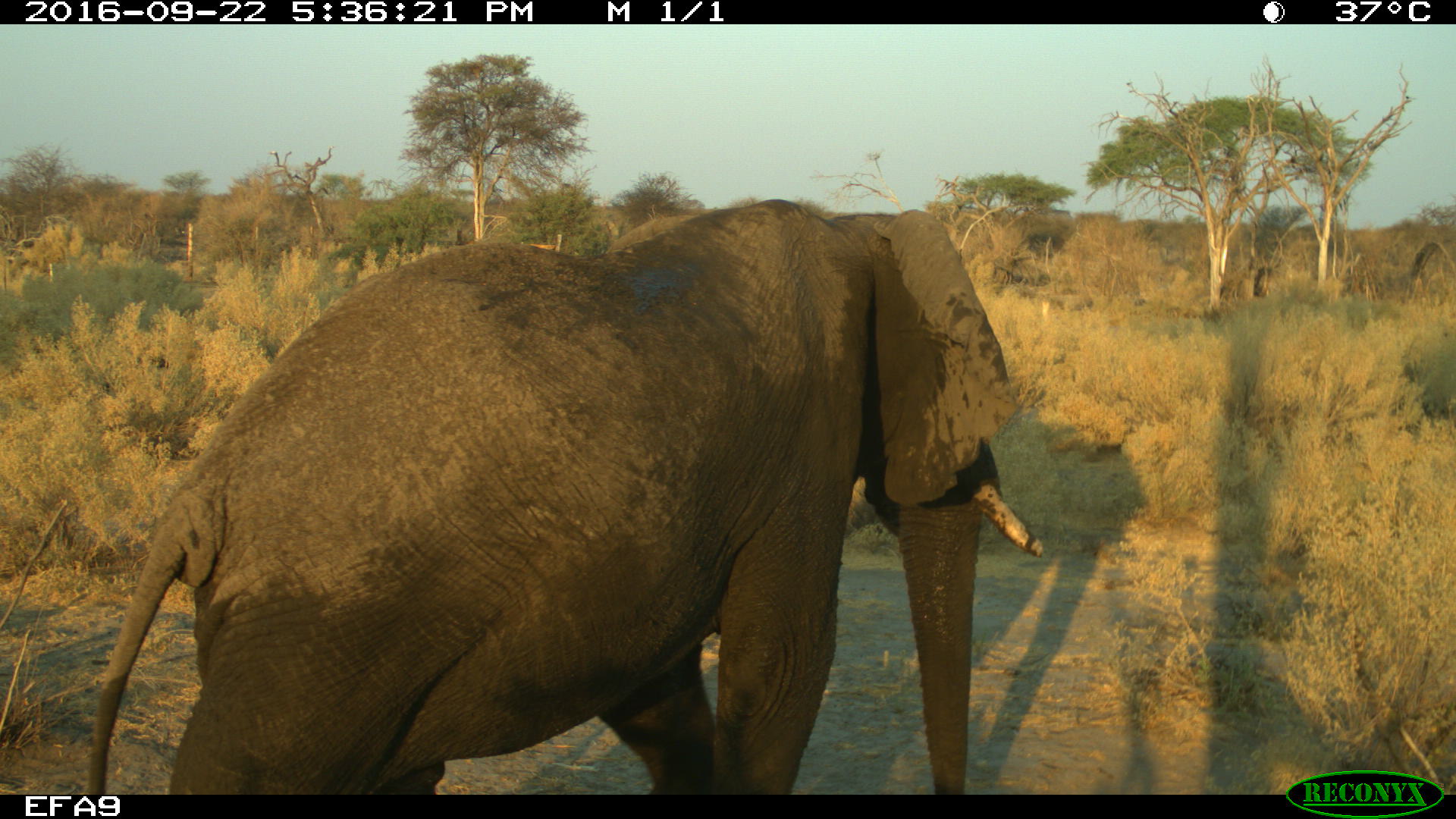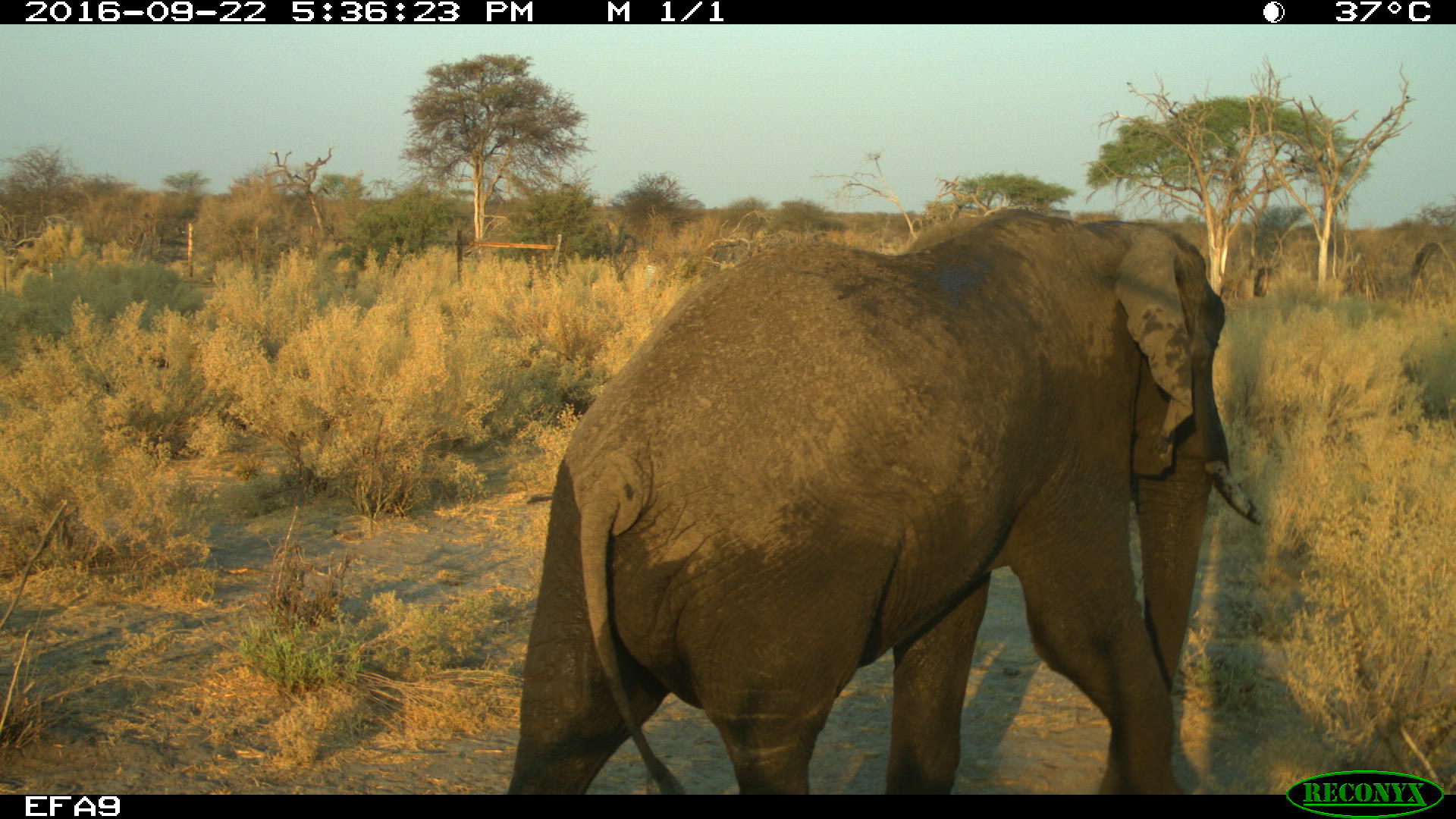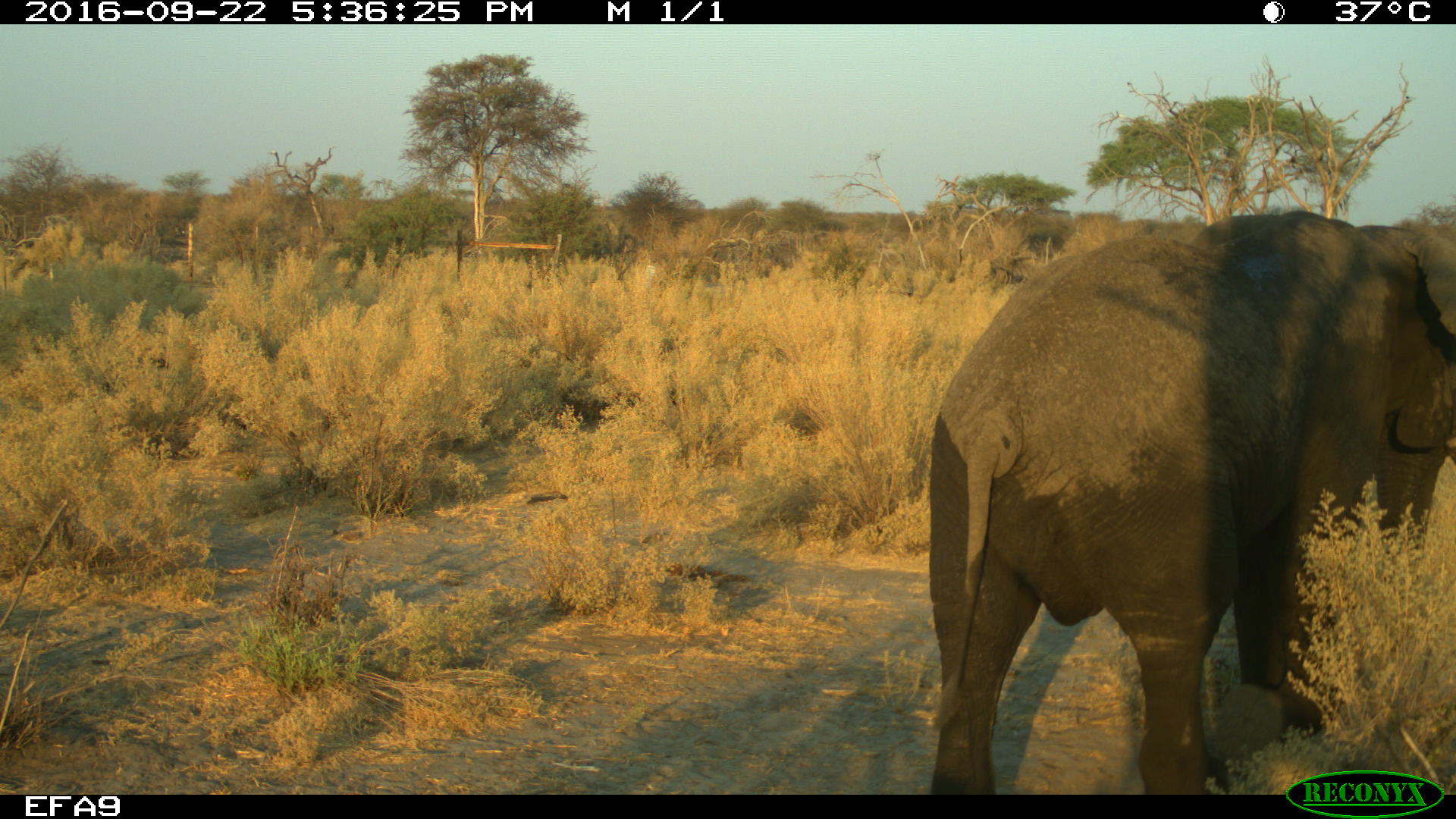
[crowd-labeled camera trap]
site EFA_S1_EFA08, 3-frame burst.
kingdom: Animalia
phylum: Chordata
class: Mammalia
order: Proboscidea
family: Elephantidae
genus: Loxodonta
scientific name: Loxodonta africana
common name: african bush elephant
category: elephant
Elephant (african bush elephant) (Loxodonta africana), count 1. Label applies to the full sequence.